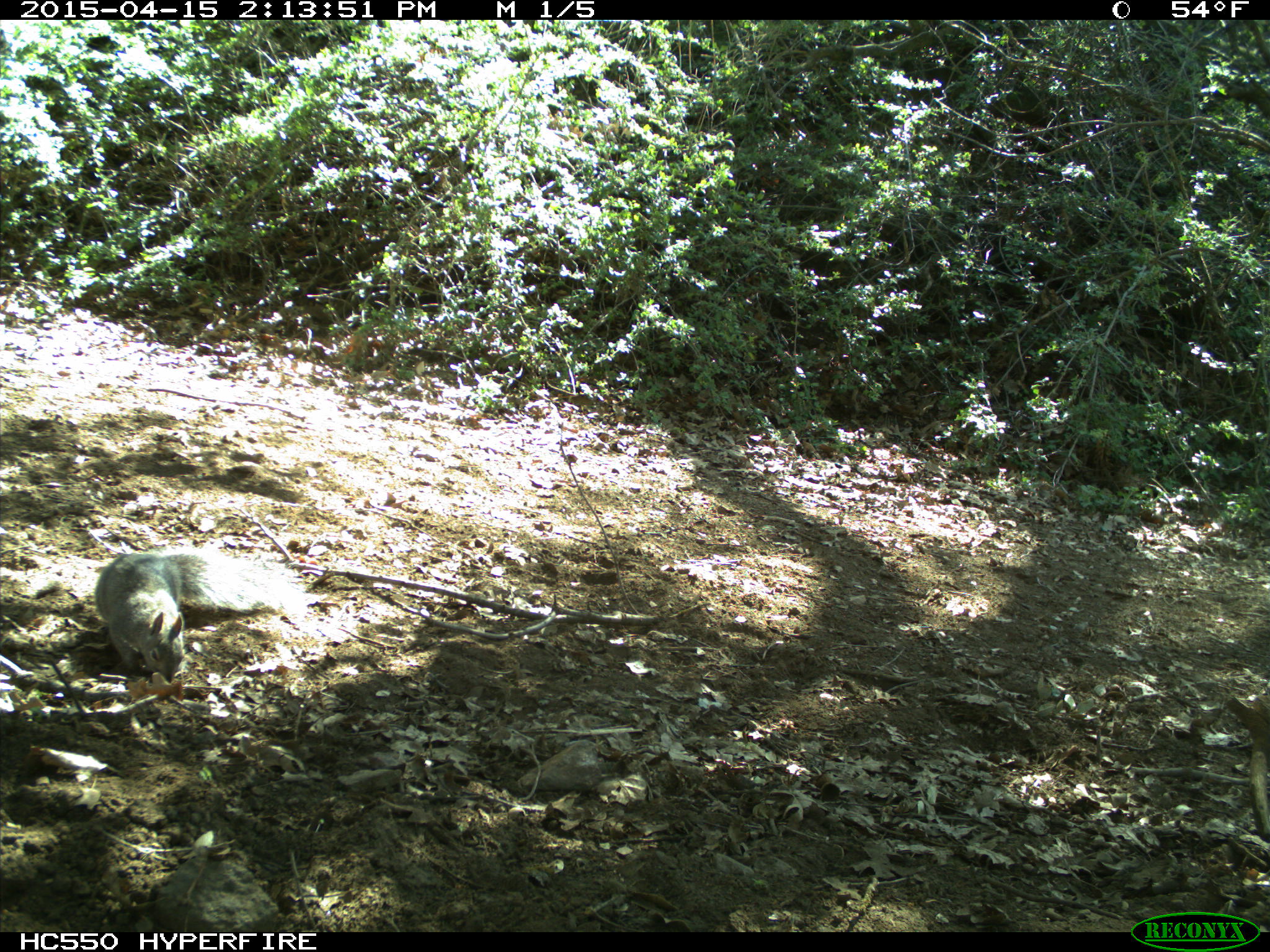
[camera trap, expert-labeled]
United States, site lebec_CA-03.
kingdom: Animalia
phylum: Chordata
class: Mammalia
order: Rodentia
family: Sciuridae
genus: Sciurus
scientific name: Sciurus carolinensis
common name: eastern gray squirrel